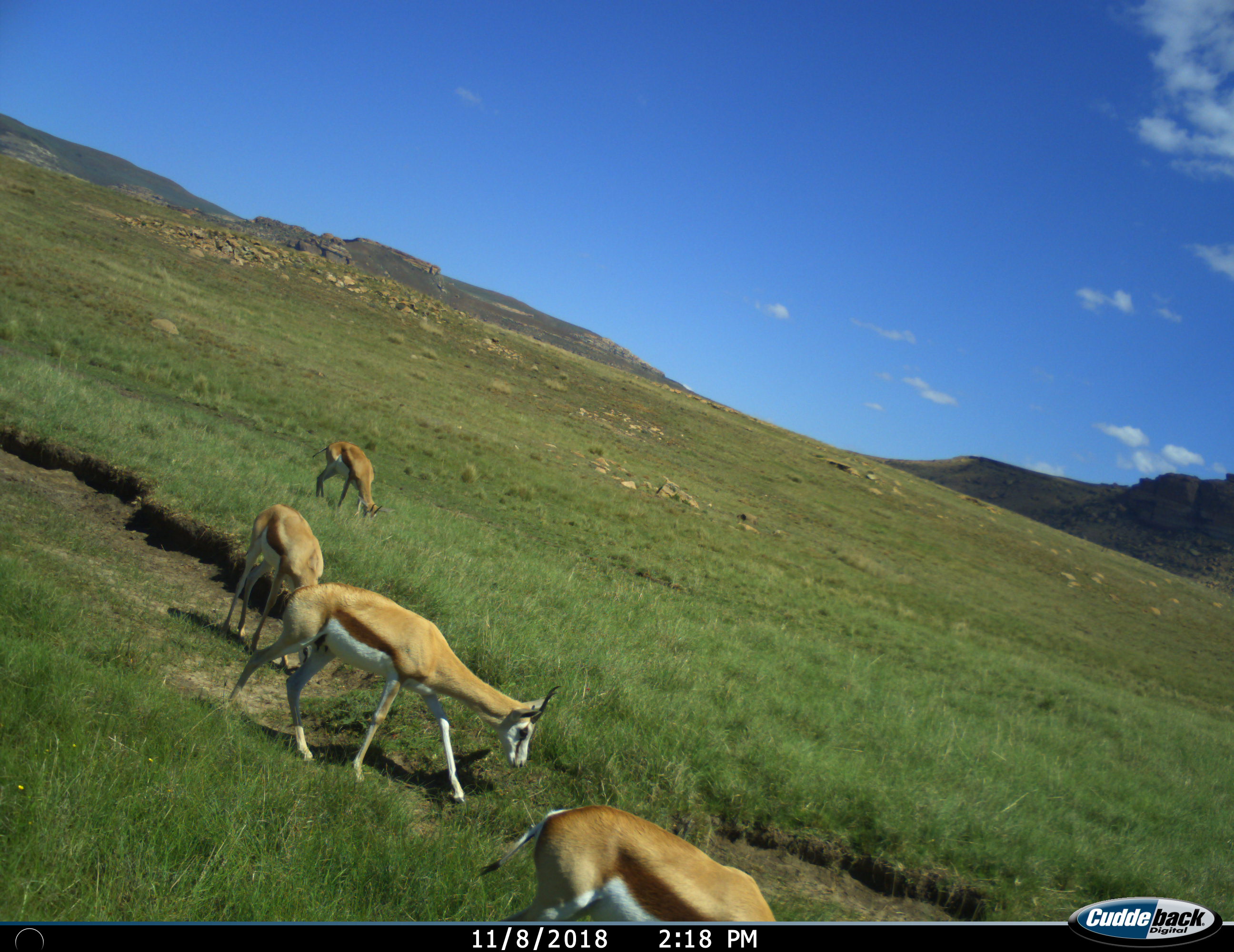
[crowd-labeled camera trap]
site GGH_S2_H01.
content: unidentified animal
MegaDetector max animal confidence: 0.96